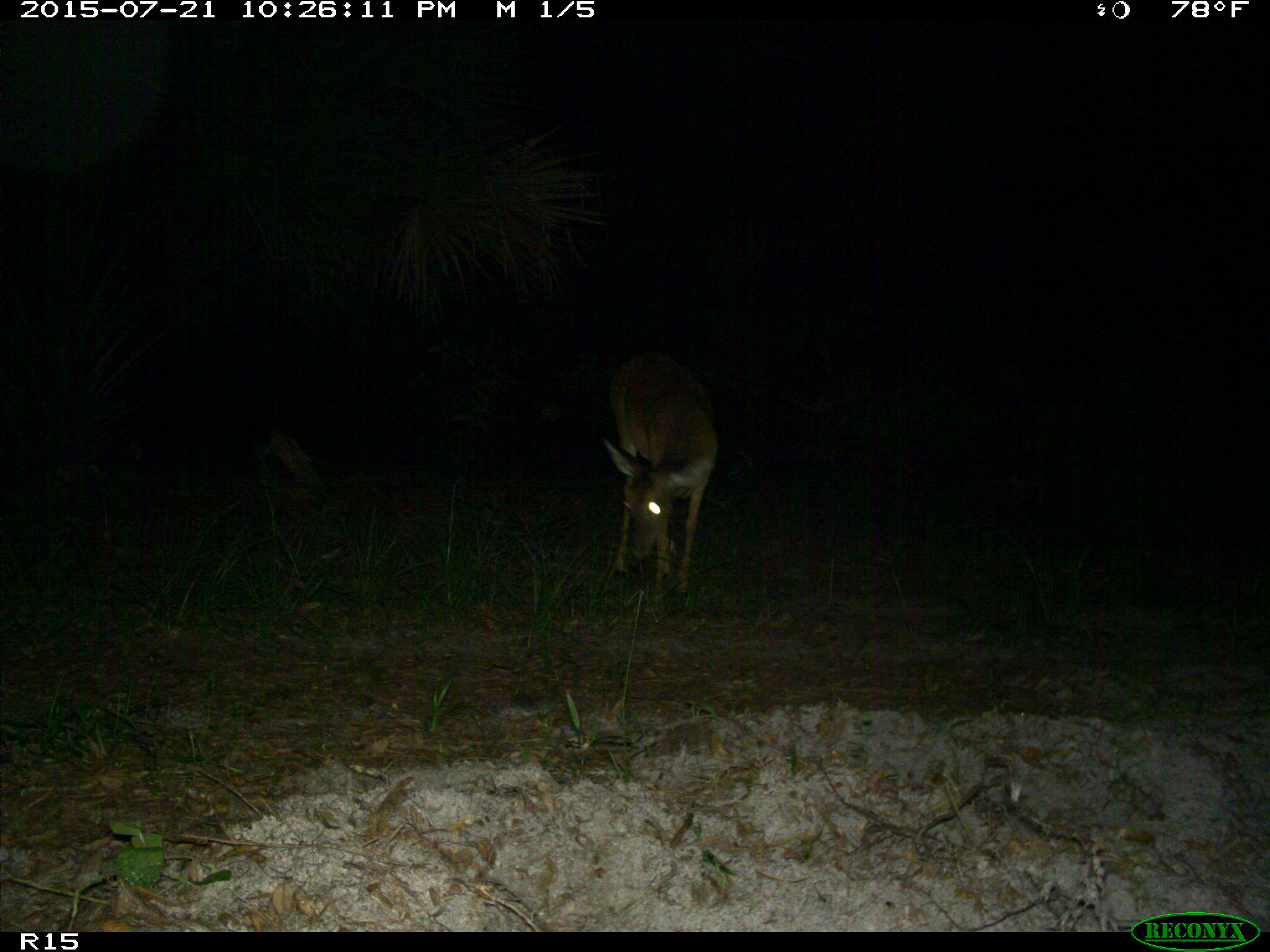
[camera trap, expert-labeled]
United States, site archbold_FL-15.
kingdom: Animalia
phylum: Chordata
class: Mammalia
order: Artiodactyla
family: Cervidae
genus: Odocoileus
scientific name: Odocoileus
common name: deer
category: unidentified deer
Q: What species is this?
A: Unidentified deer (deer) (Odocoileus).